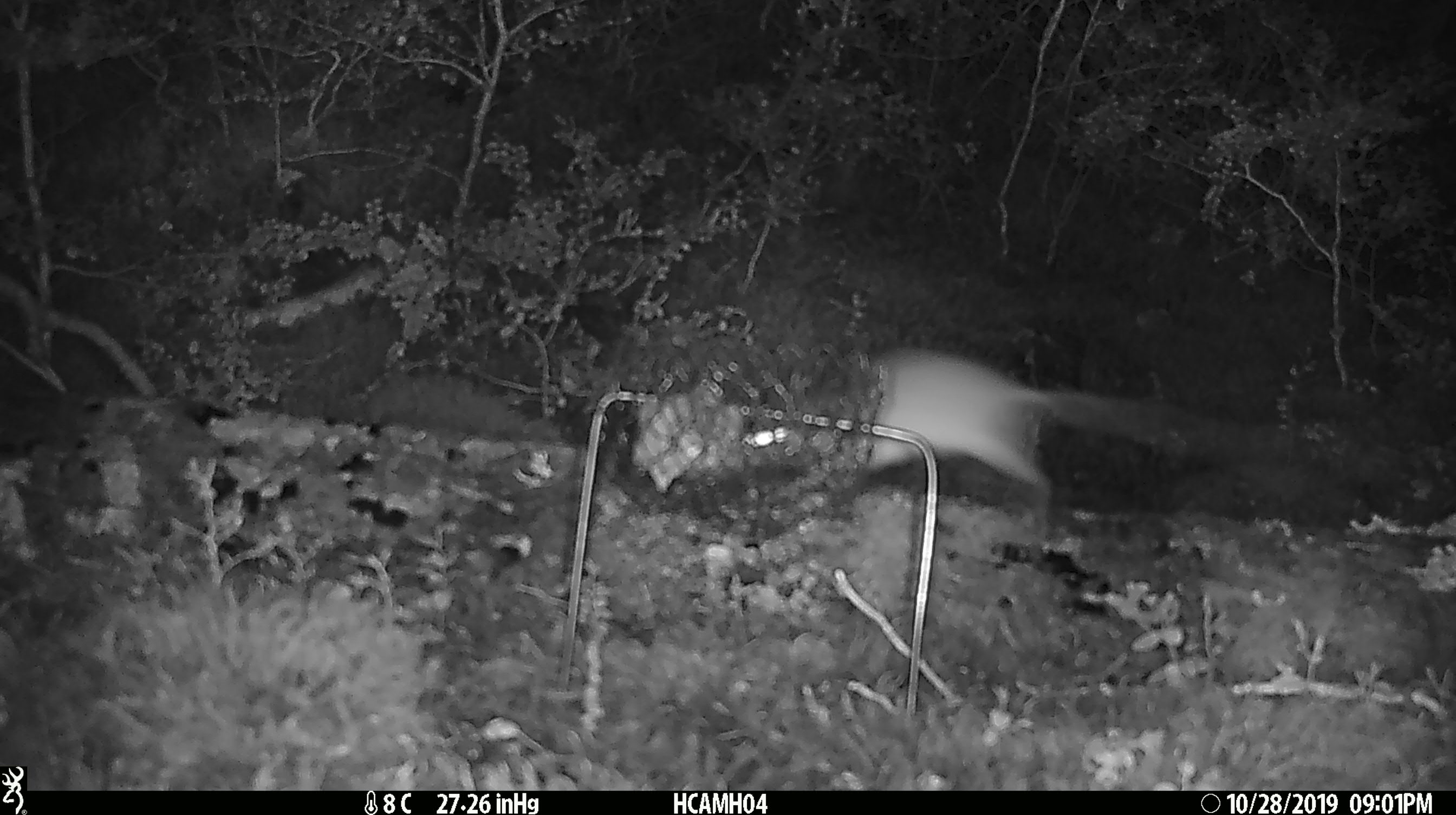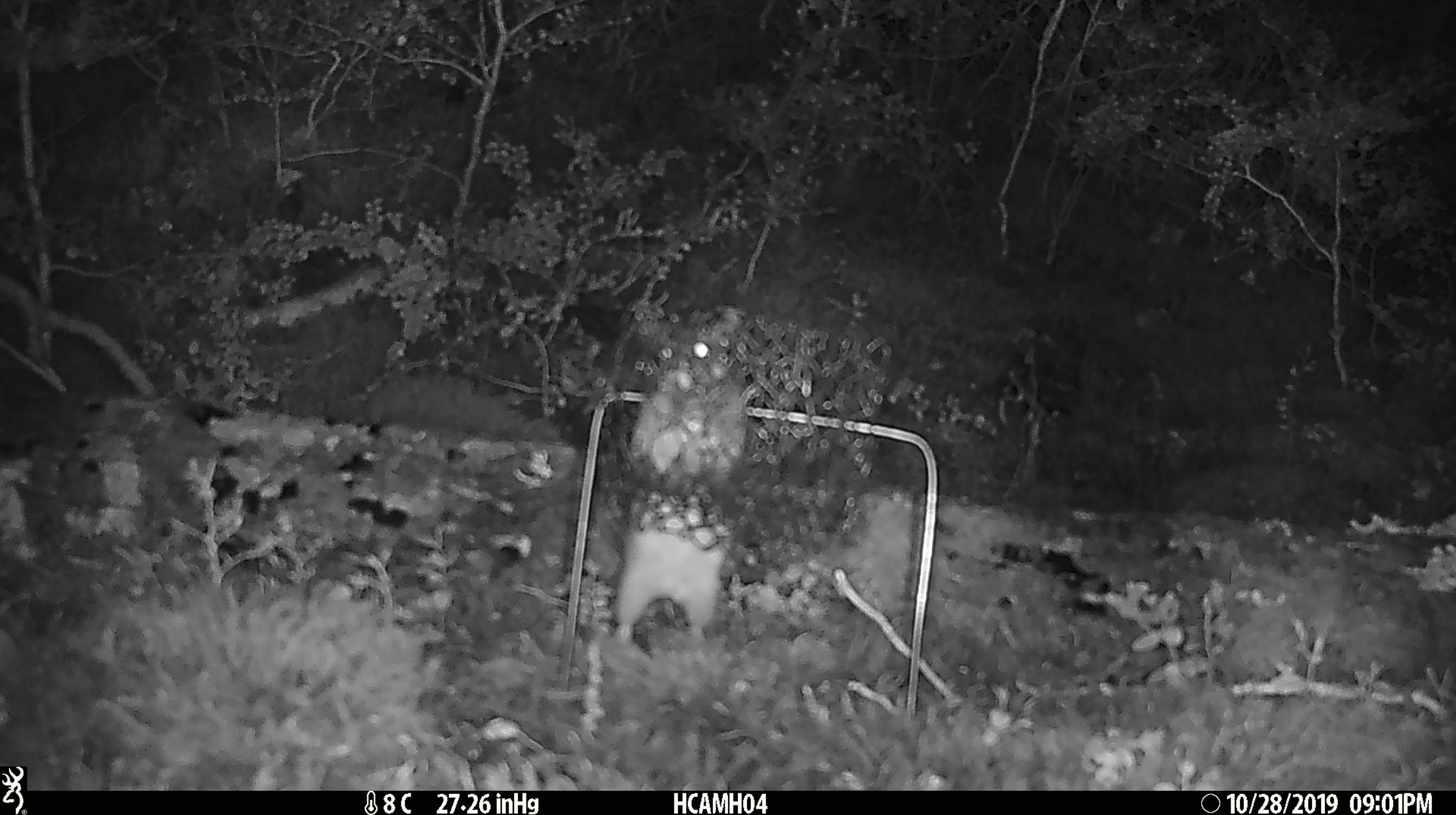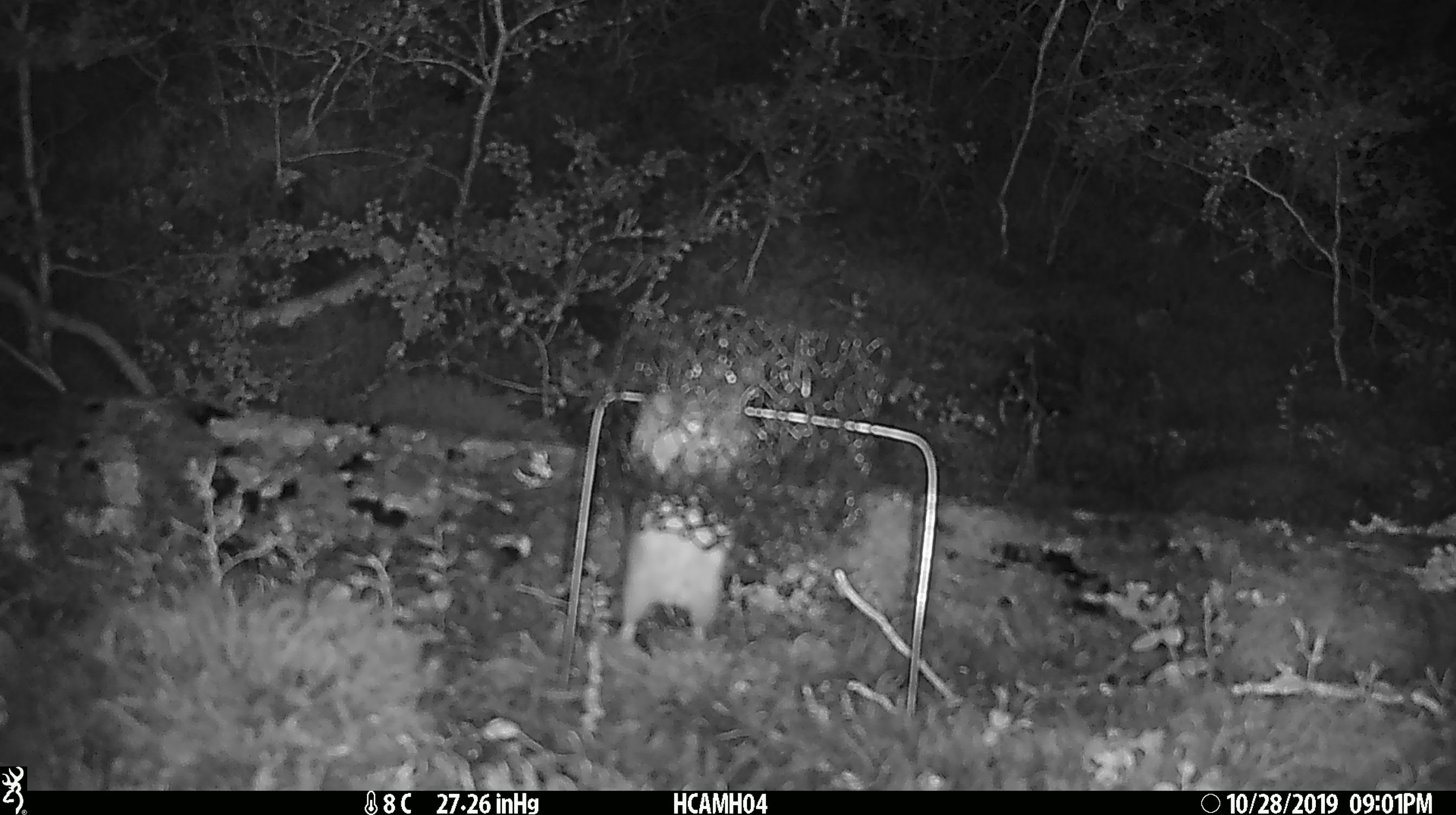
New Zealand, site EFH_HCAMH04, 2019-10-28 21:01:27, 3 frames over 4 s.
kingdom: Animalia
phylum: Chordata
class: Mammalia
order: Rodentia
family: Muridae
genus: Rattus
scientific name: Rattus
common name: rat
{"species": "rat (Rattus)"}